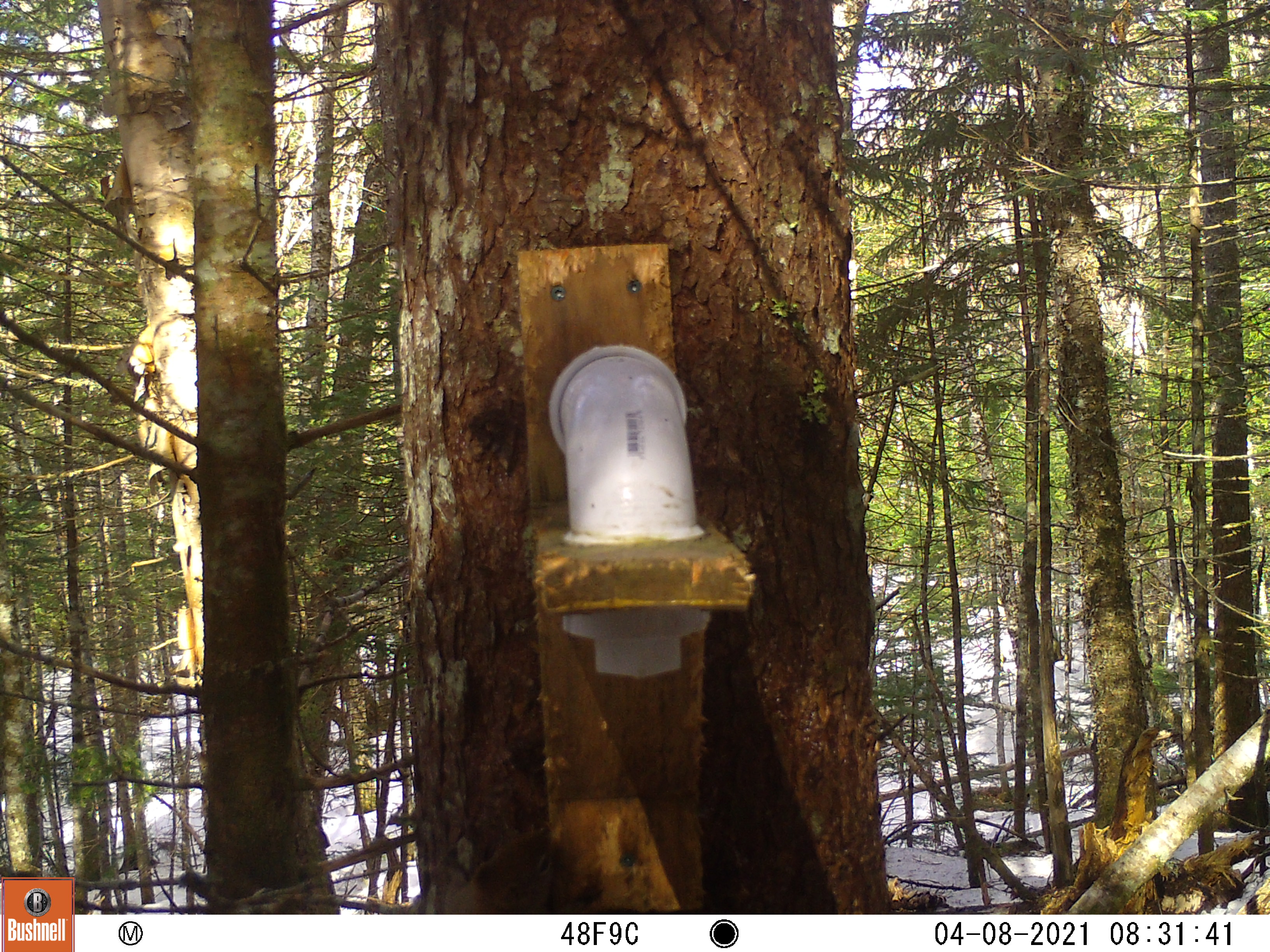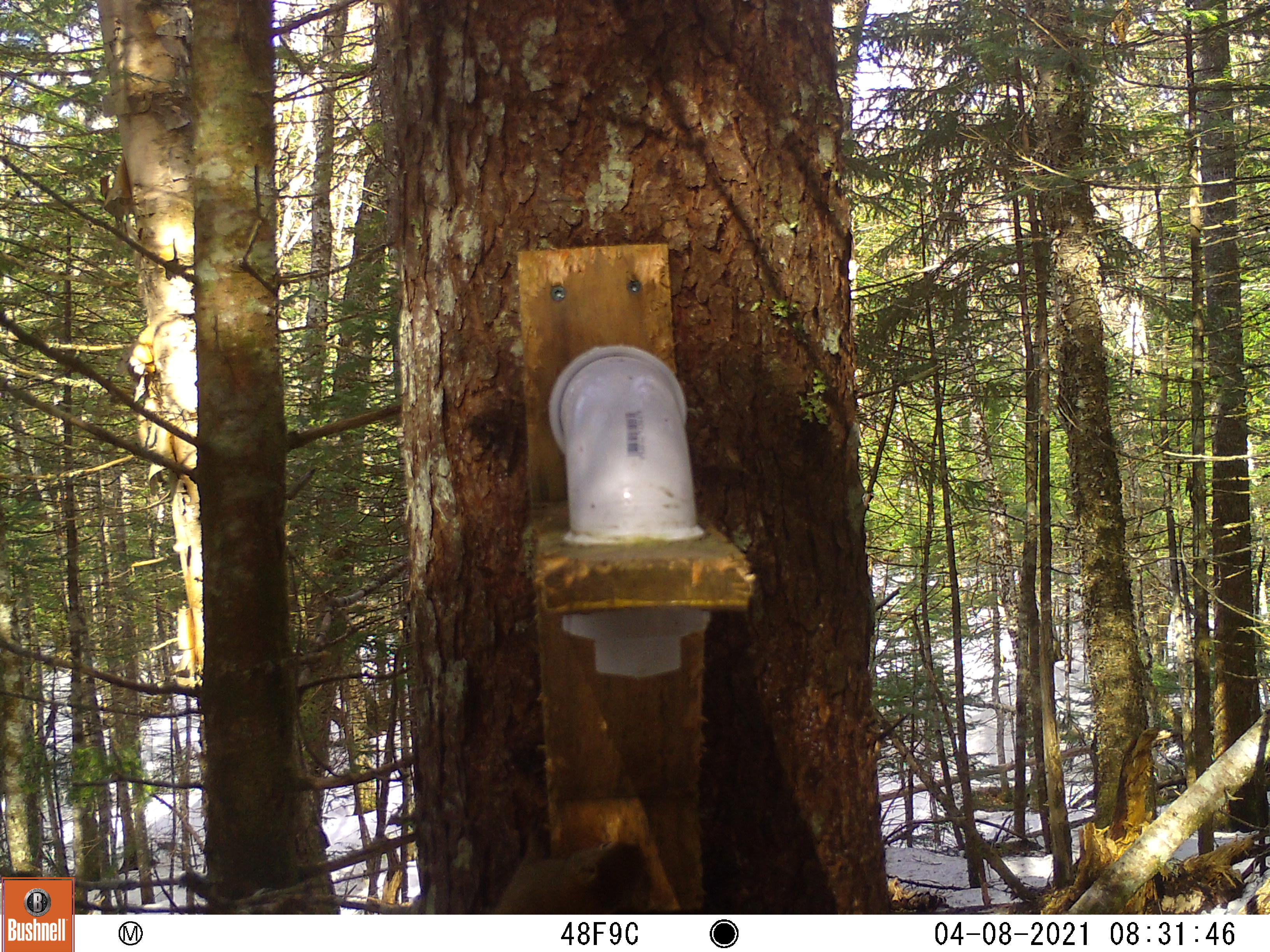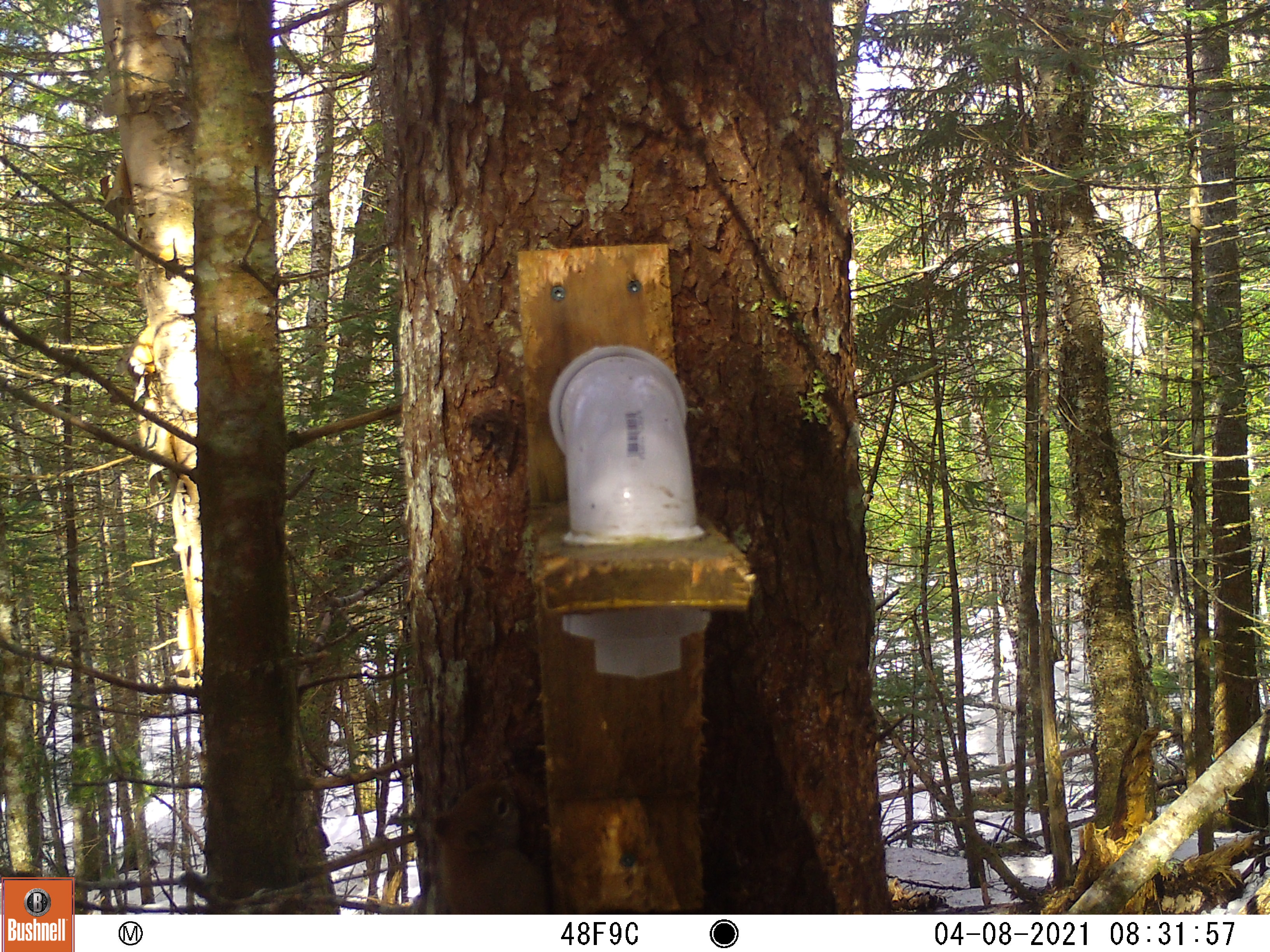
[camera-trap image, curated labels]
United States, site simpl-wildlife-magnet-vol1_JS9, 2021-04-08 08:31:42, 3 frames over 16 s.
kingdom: Animalia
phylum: Chordata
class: Mammalia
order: Rodentia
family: Sciuridae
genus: Tamiasciurus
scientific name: Tamiasciurus hudsonicus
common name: red squirrel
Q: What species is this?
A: Red squirrel (Tamiasciurus hudsonicus).